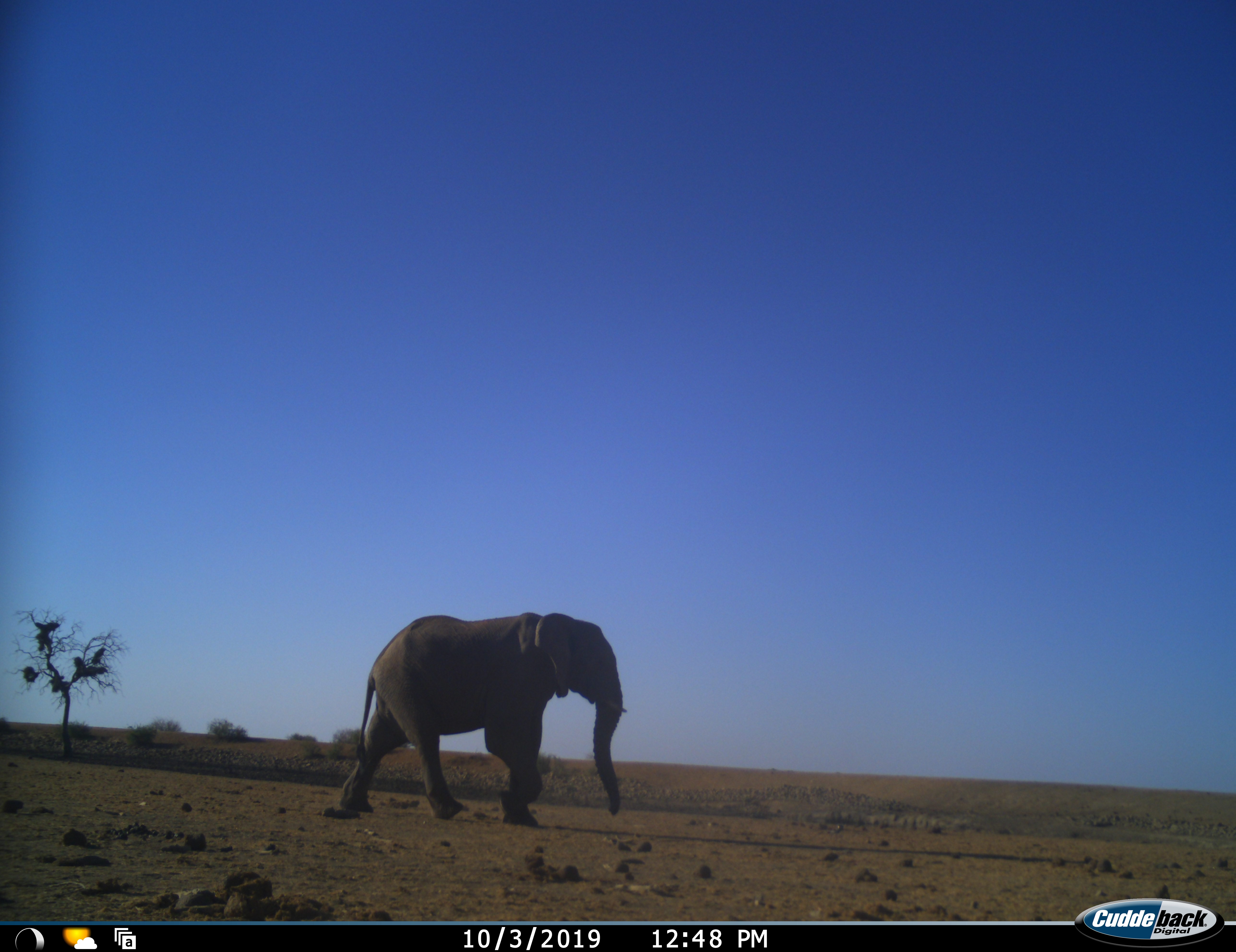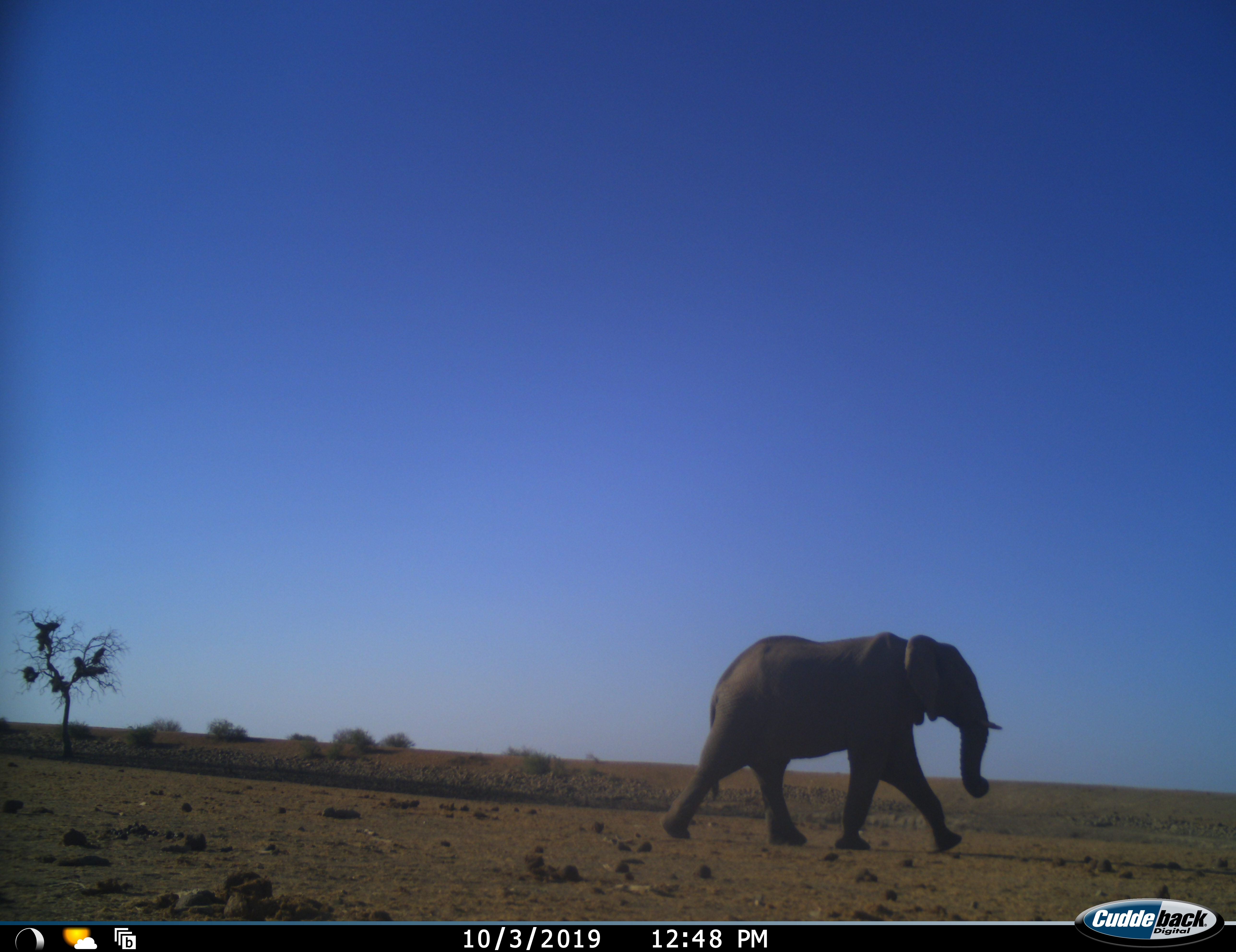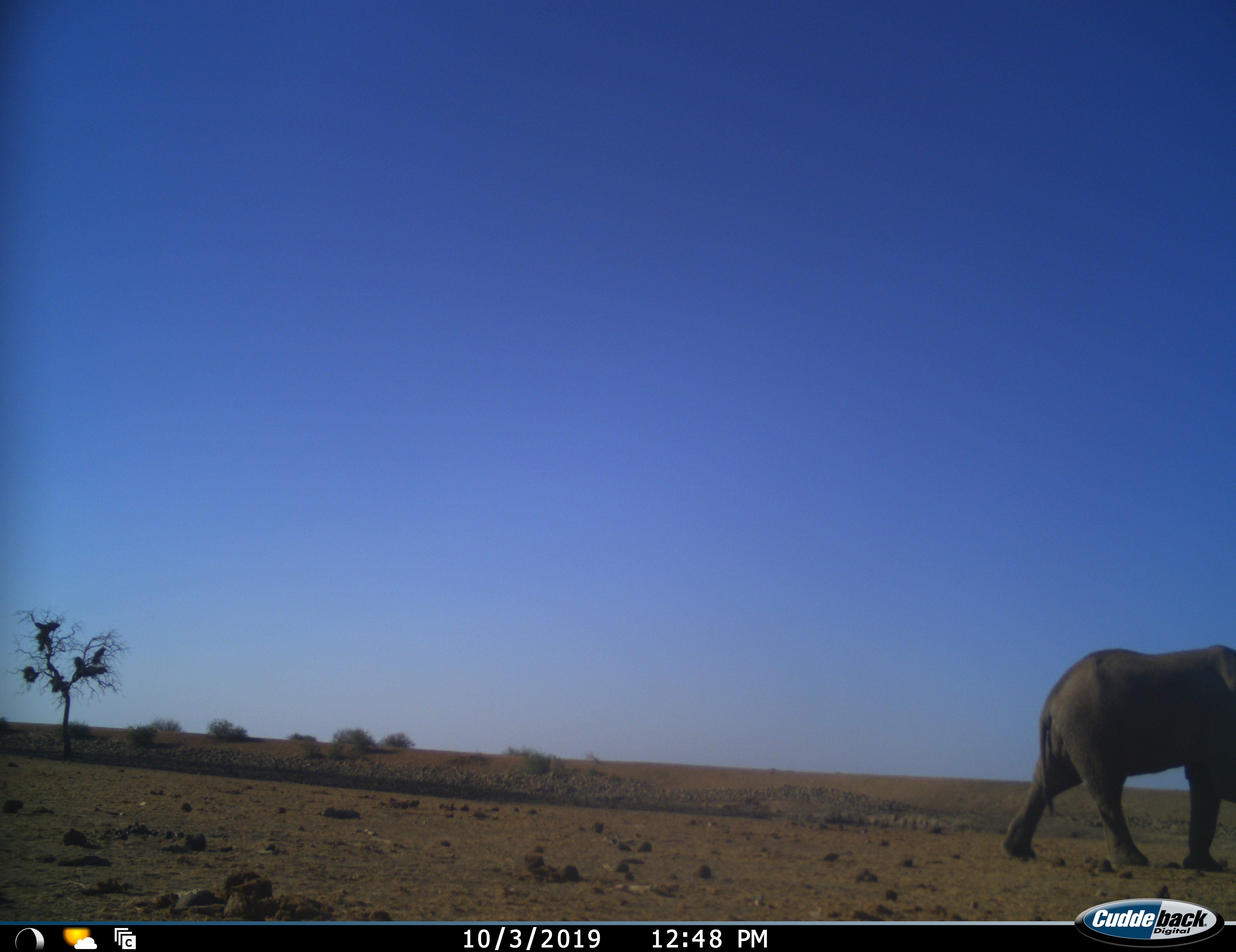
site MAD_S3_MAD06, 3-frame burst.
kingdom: Animalia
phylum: Chordata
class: Mammalia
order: Proboscidea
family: Elephantidae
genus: Loxodonta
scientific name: Loxodonta africana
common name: african bush elephant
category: elephant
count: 1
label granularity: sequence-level